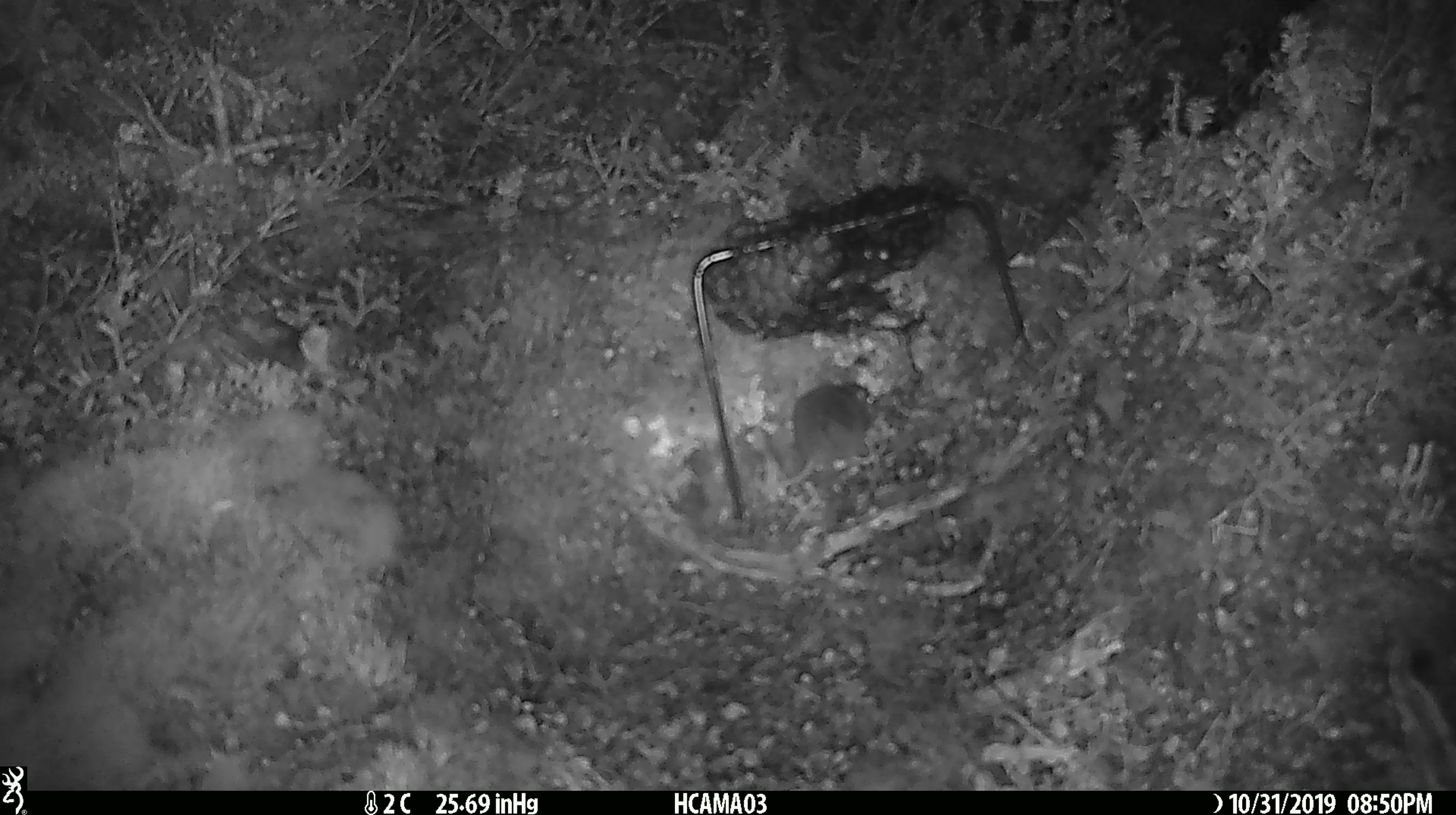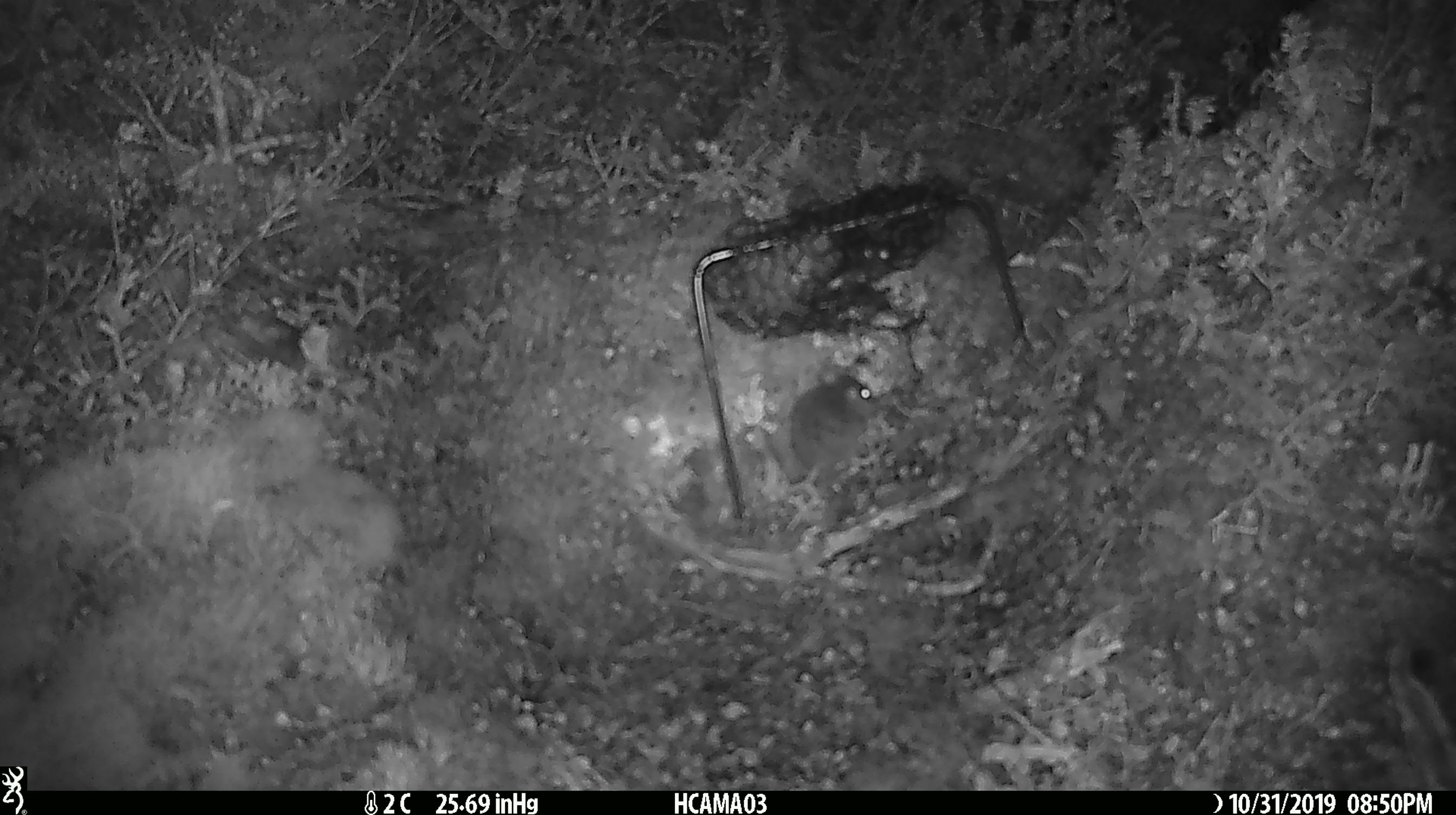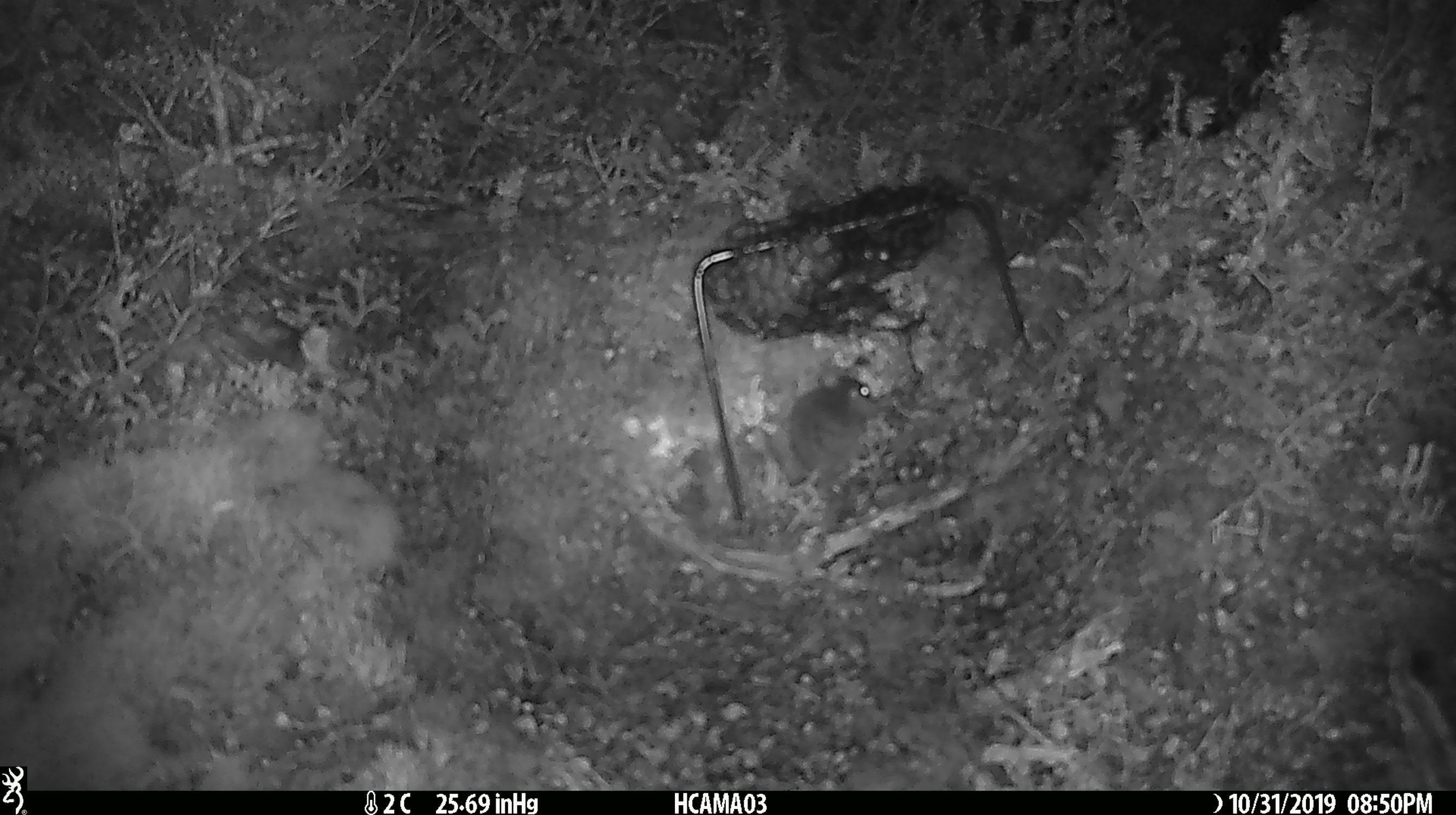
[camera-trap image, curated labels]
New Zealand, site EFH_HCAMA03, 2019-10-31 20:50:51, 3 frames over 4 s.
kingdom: Animalia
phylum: Chordata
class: Mammalia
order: Rodentia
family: Muridae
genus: Mus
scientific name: Mus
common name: mouse